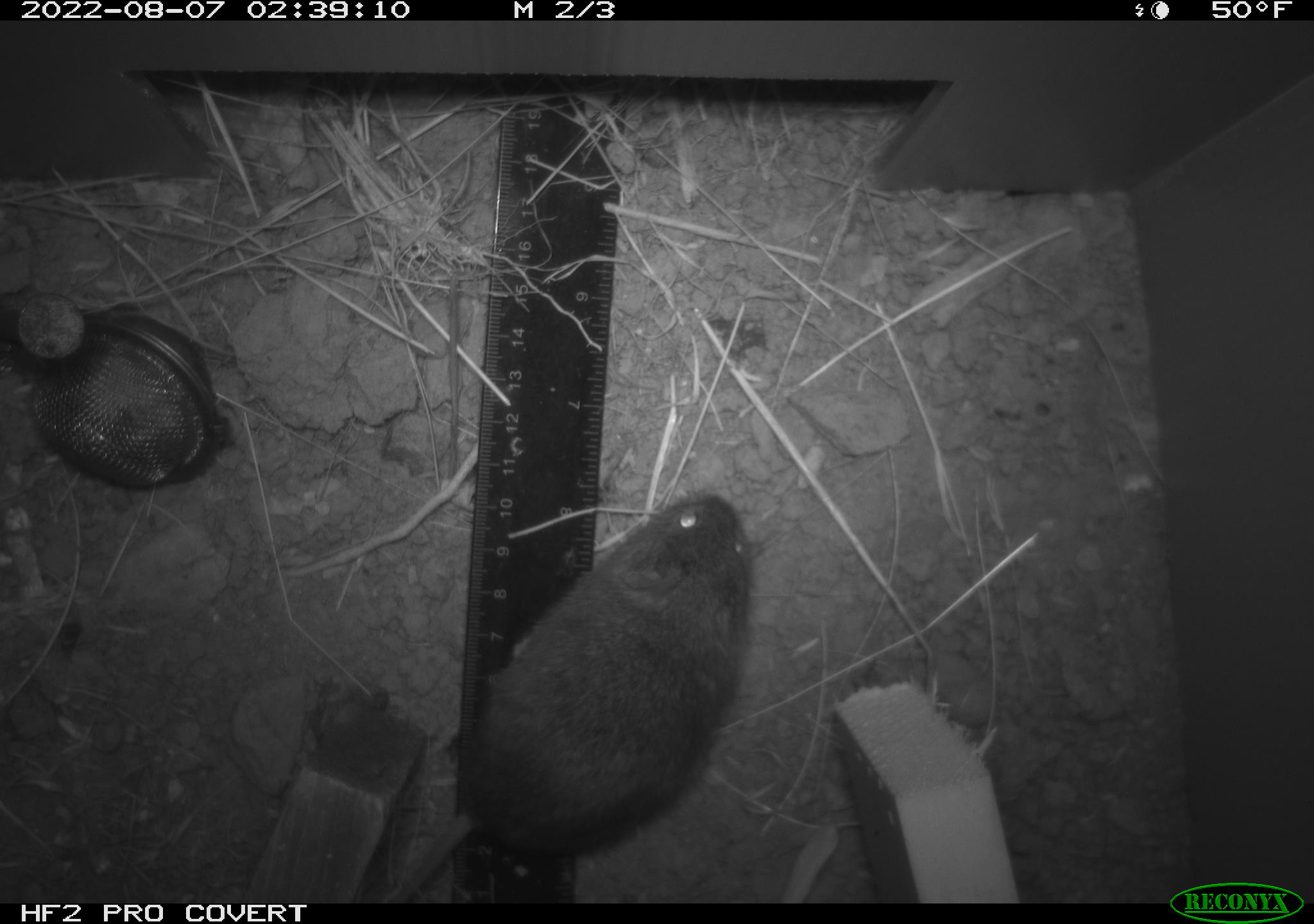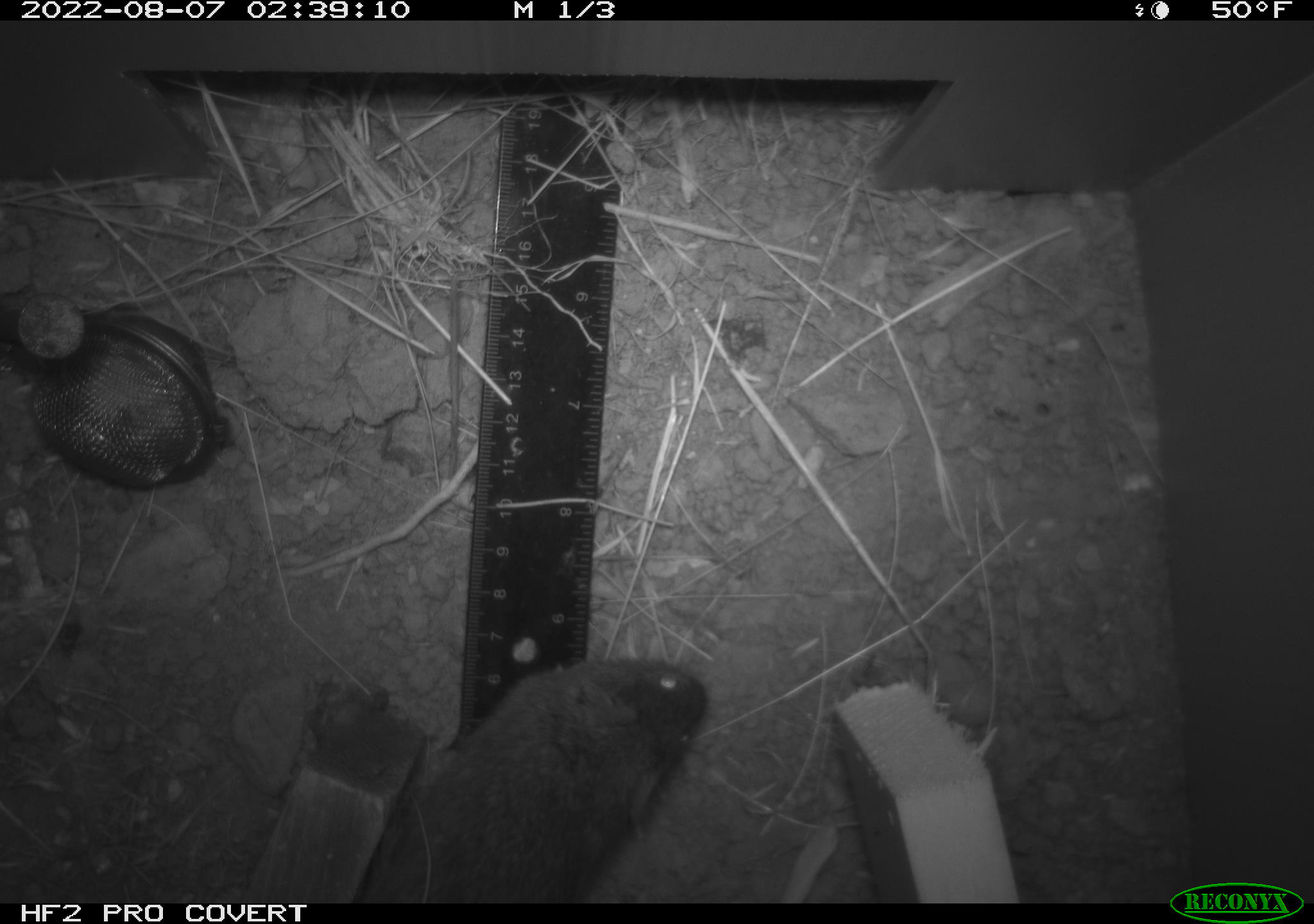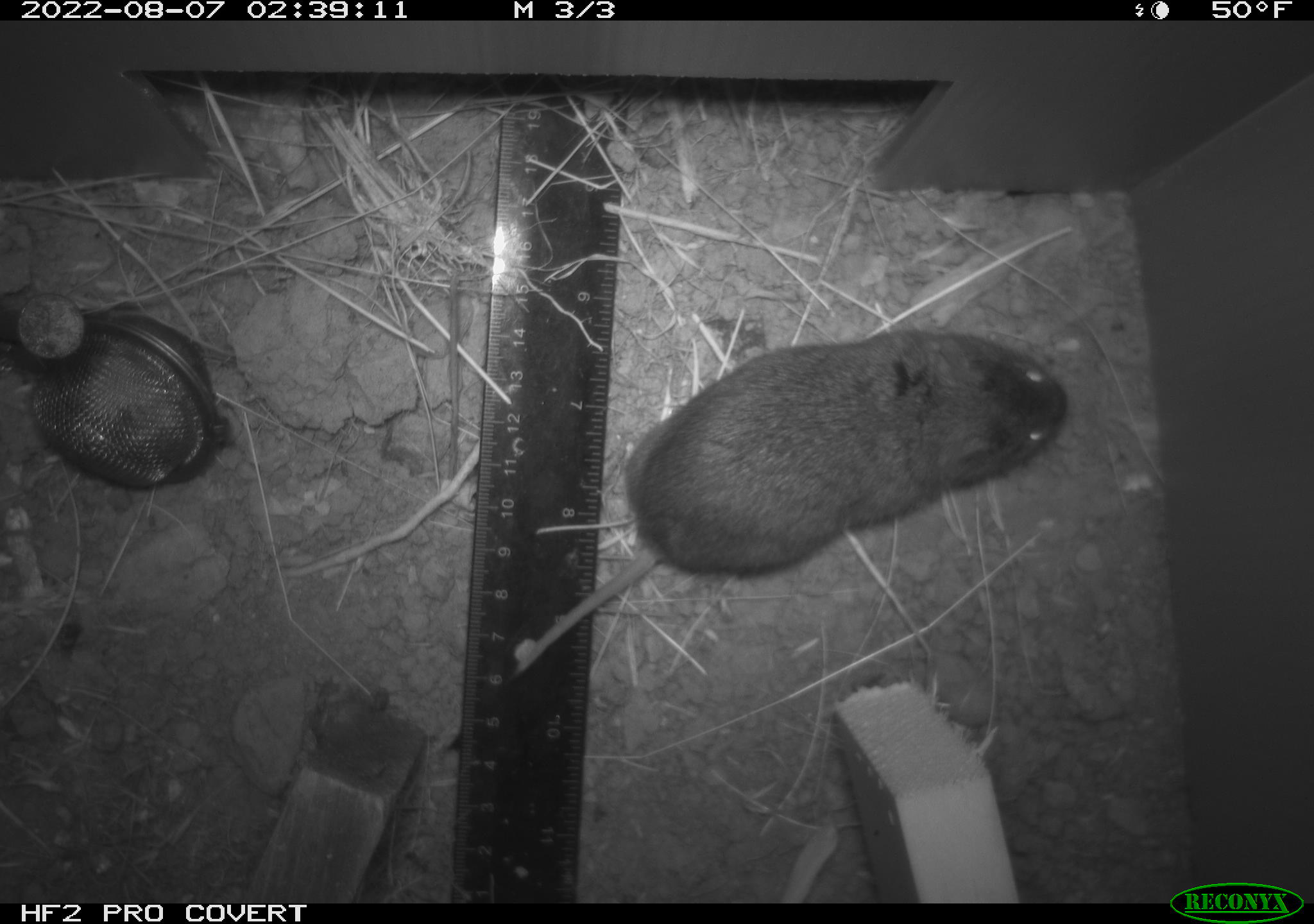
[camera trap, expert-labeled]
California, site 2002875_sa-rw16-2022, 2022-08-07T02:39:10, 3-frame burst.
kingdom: Animalia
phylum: Chordata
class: Mammalia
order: Rodentia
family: Cricetidae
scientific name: Arvicolinae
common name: voles, lemmings, and muskrats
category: arvicolinae subfamily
Arvicolinae subfamily (voles, lemmings, and muskrats) (Arvicolinae).